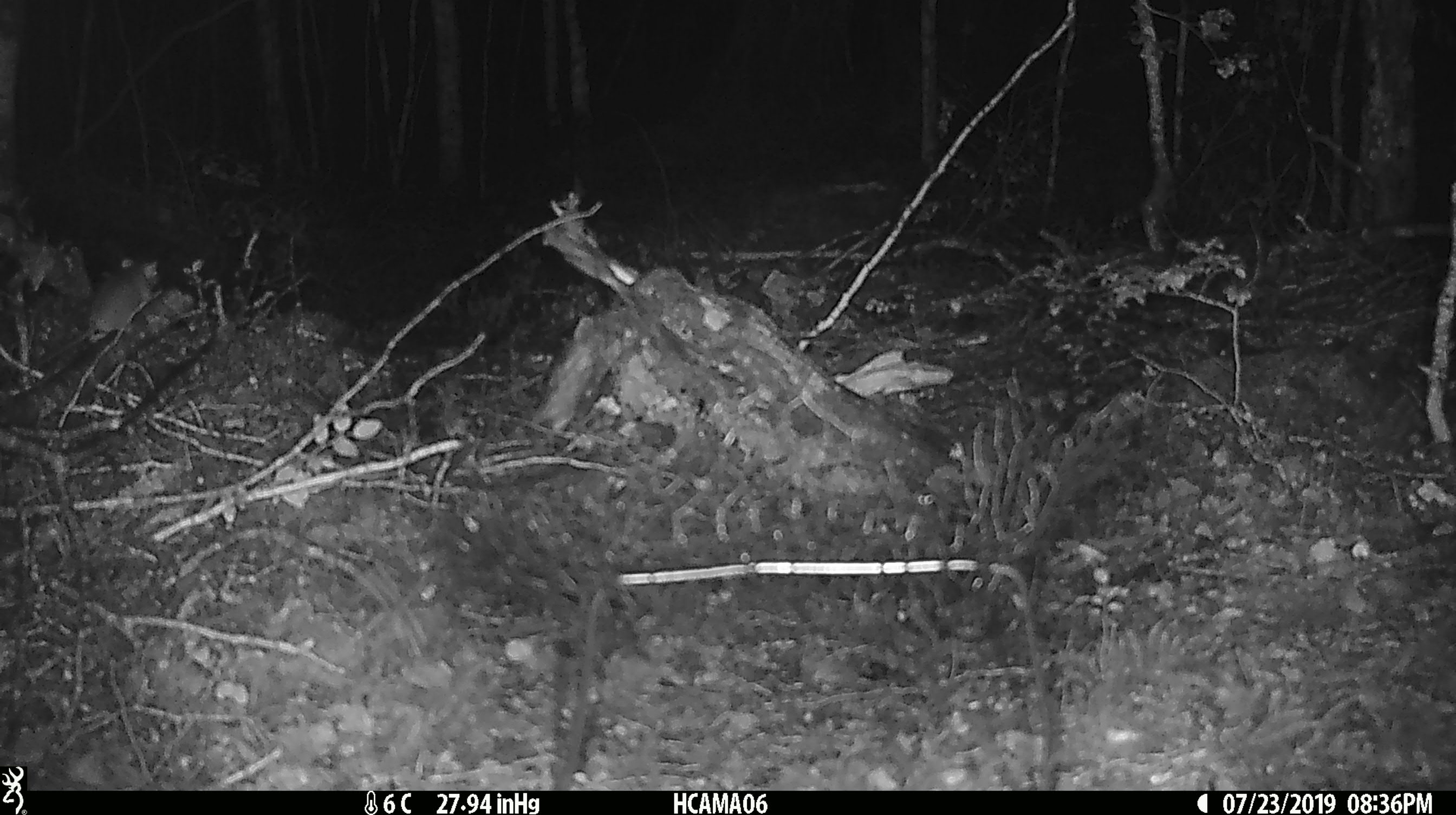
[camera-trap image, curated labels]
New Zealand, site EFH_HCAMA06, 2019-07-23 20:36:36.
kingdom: Animalia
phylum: Chordata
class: Mammalia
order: Rodentia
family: Muridae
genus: Mus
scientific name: Mus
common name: mouse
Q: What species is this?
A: Mouse (Mus).